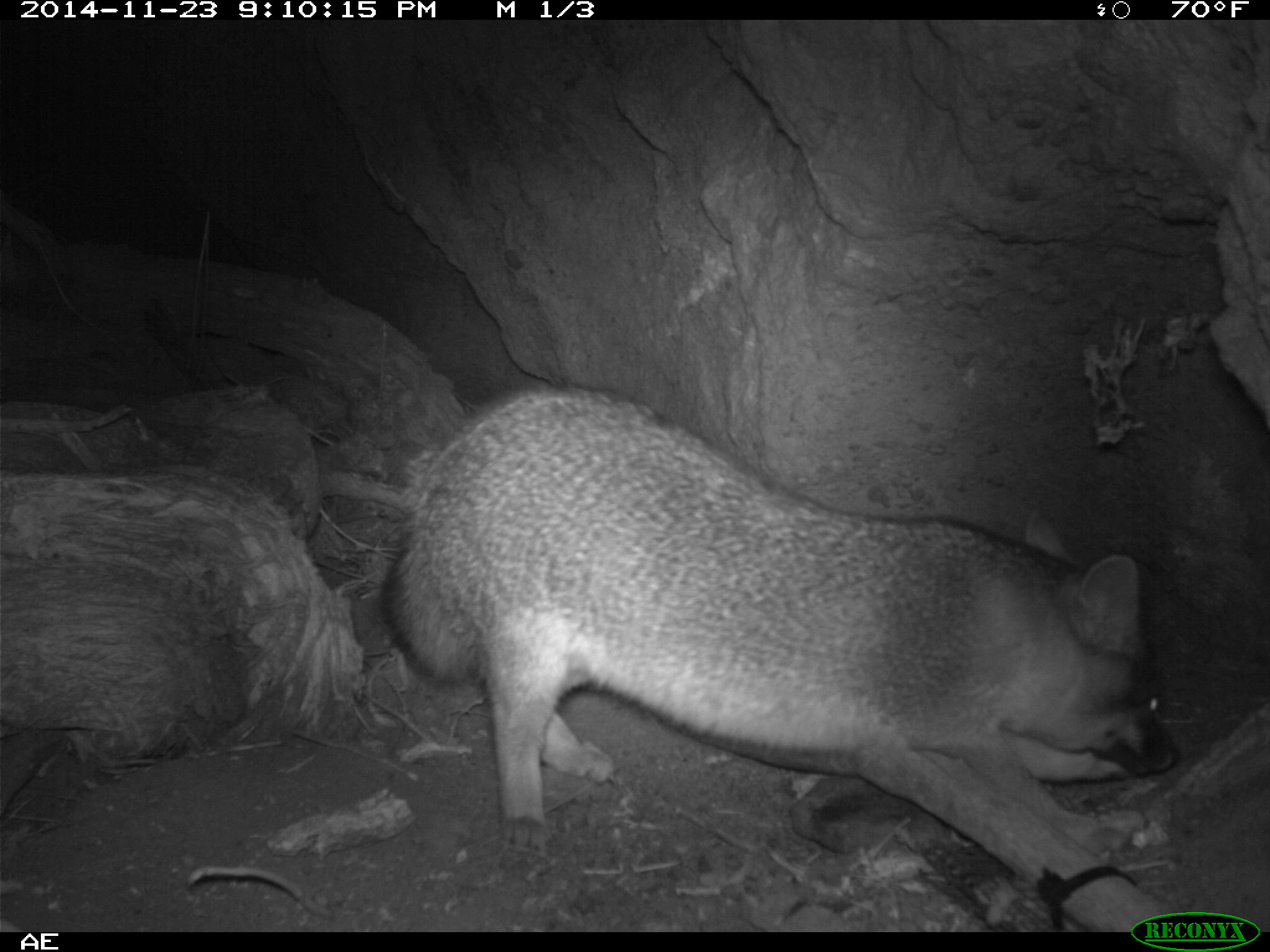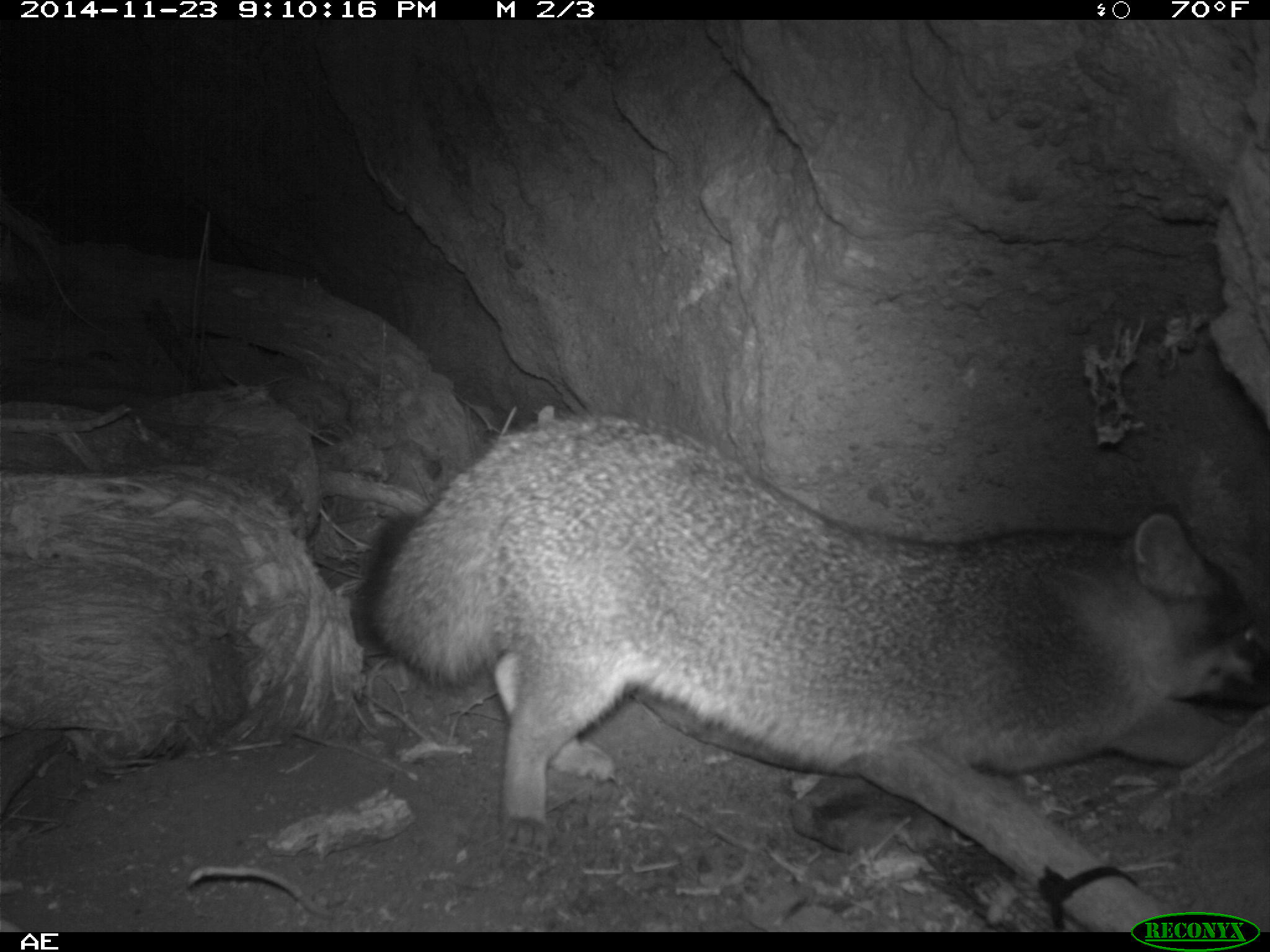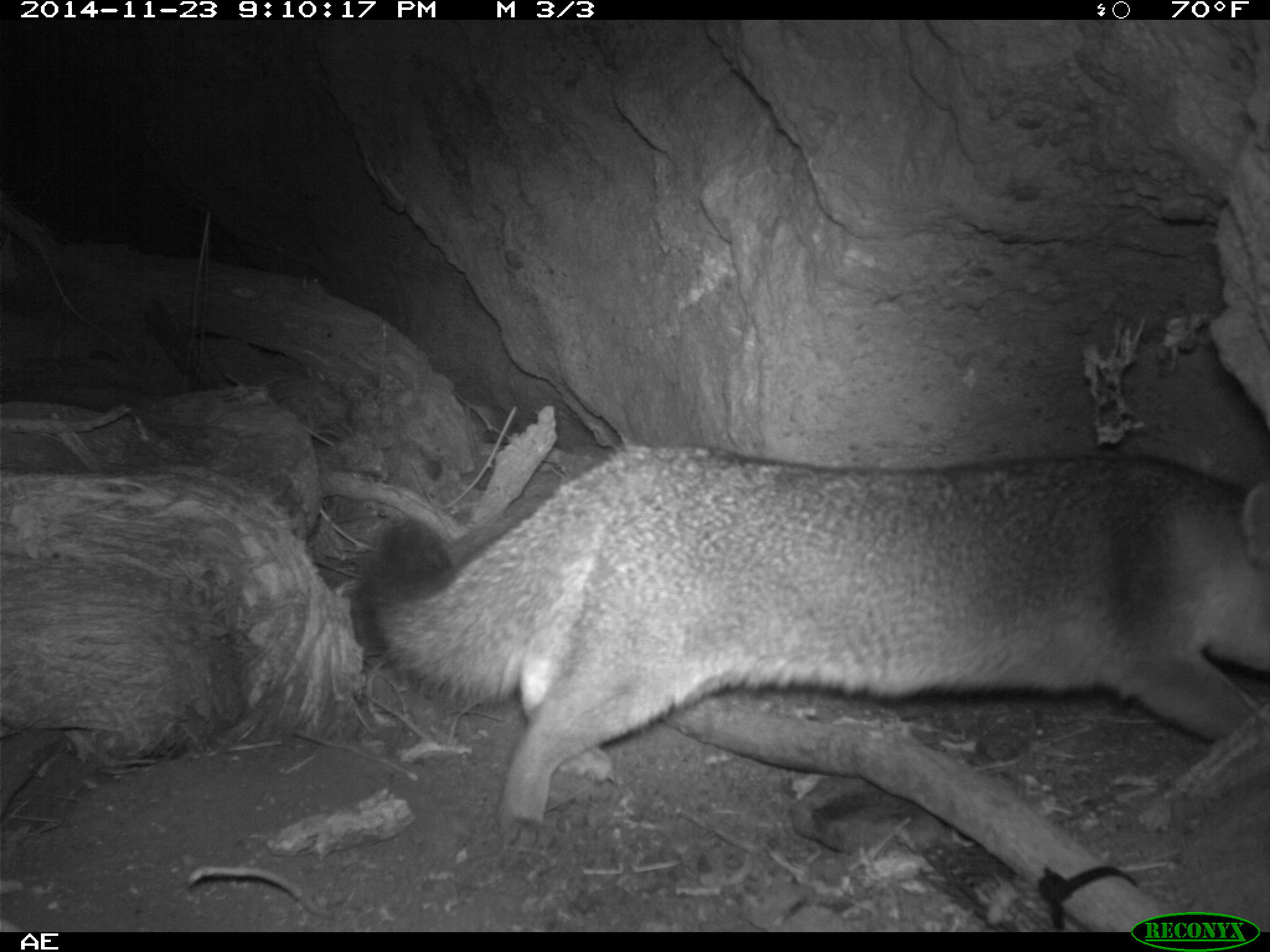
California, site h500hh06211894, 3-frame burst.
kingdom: Animalia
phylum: Chordata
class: Mammalia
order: Carnivora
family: Canidae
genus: Urocyon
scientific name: Urocyon littoralis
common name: island fox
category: fox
Fox (island fox) (Urocyon littoralis).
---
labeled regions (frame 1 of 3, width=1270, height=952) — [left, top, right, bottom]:
fox: [378, 381, 1185, 857]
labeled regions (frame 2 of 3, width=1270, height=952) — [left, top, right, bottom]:
fox: [352, 410, 1269, 856]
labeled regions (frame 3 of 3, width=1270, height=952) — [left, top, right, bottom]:
fox: [345, 442, 1269, 858]